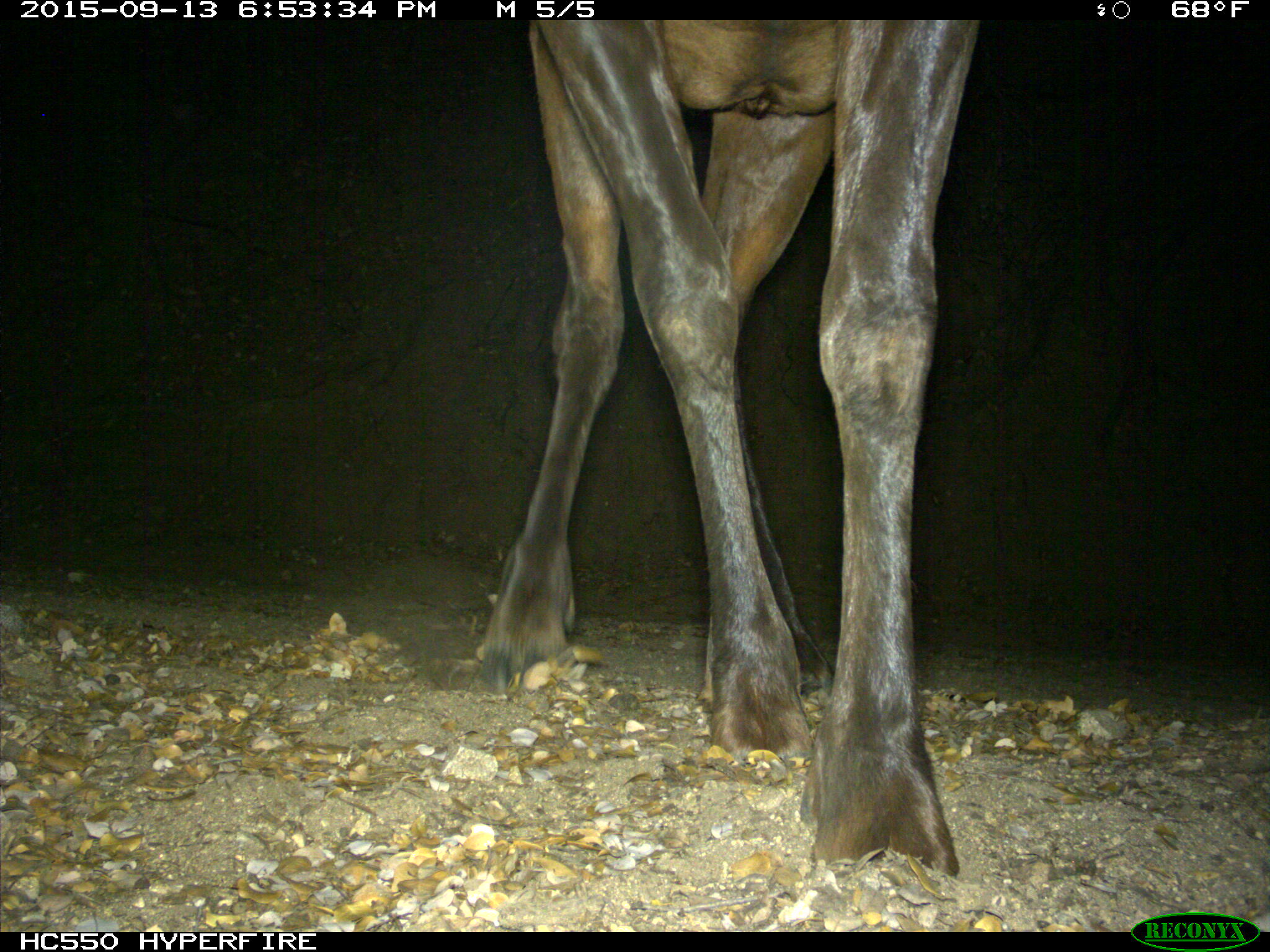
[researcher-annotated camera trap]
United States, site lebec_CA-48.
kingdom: Animalia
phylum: Chordata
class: Mammalia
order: Artiodactyla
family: Cervidae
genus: Cervus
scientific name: Cervus canadensis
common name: elk